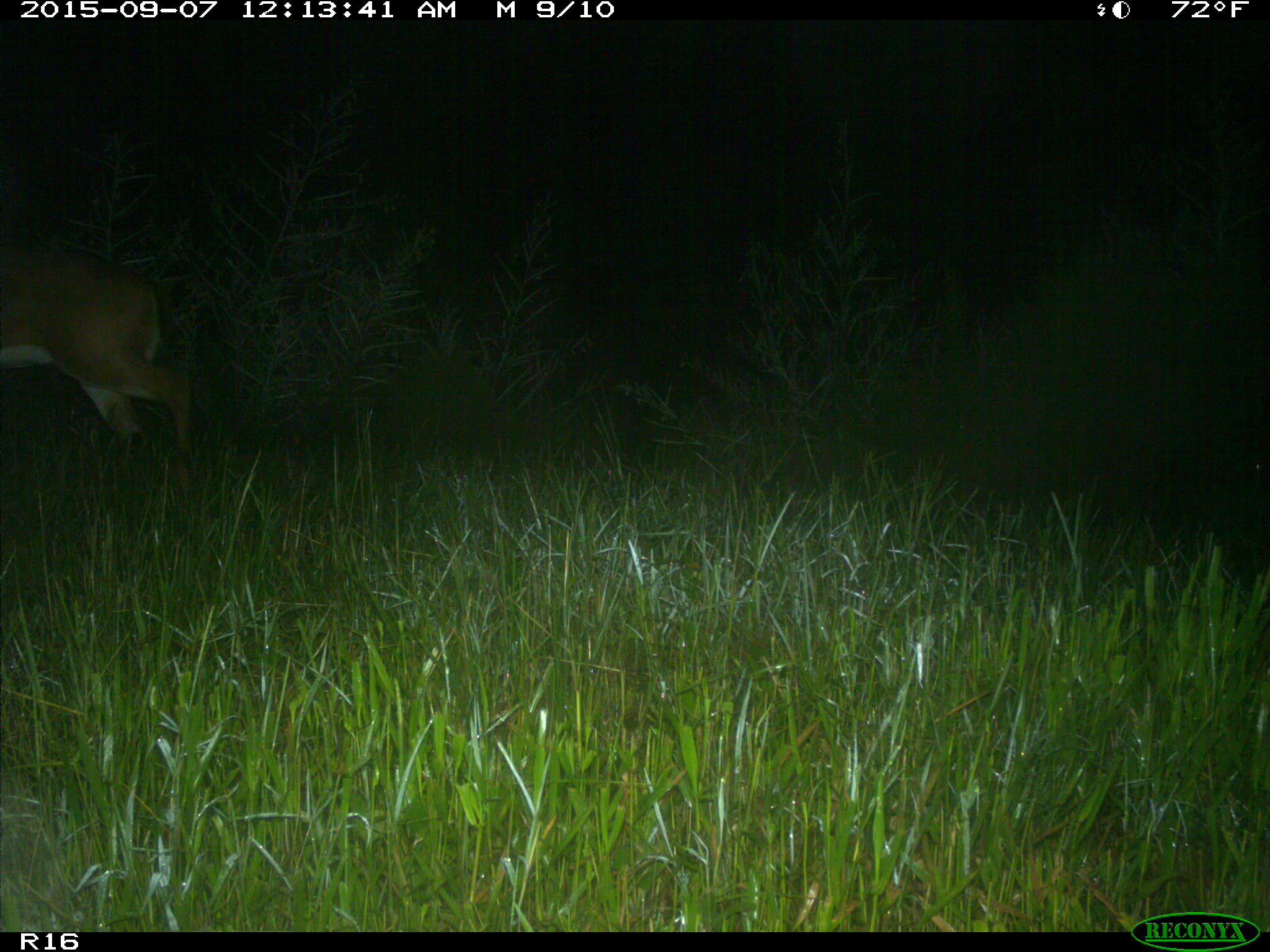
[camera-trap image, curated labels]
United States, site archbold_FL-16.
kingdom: Animalia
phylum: Chordata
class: Mammalia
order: Artiodactyla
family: Cervidae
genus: Odocoileus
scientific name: Odocoileus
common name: deer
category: unidentified deer